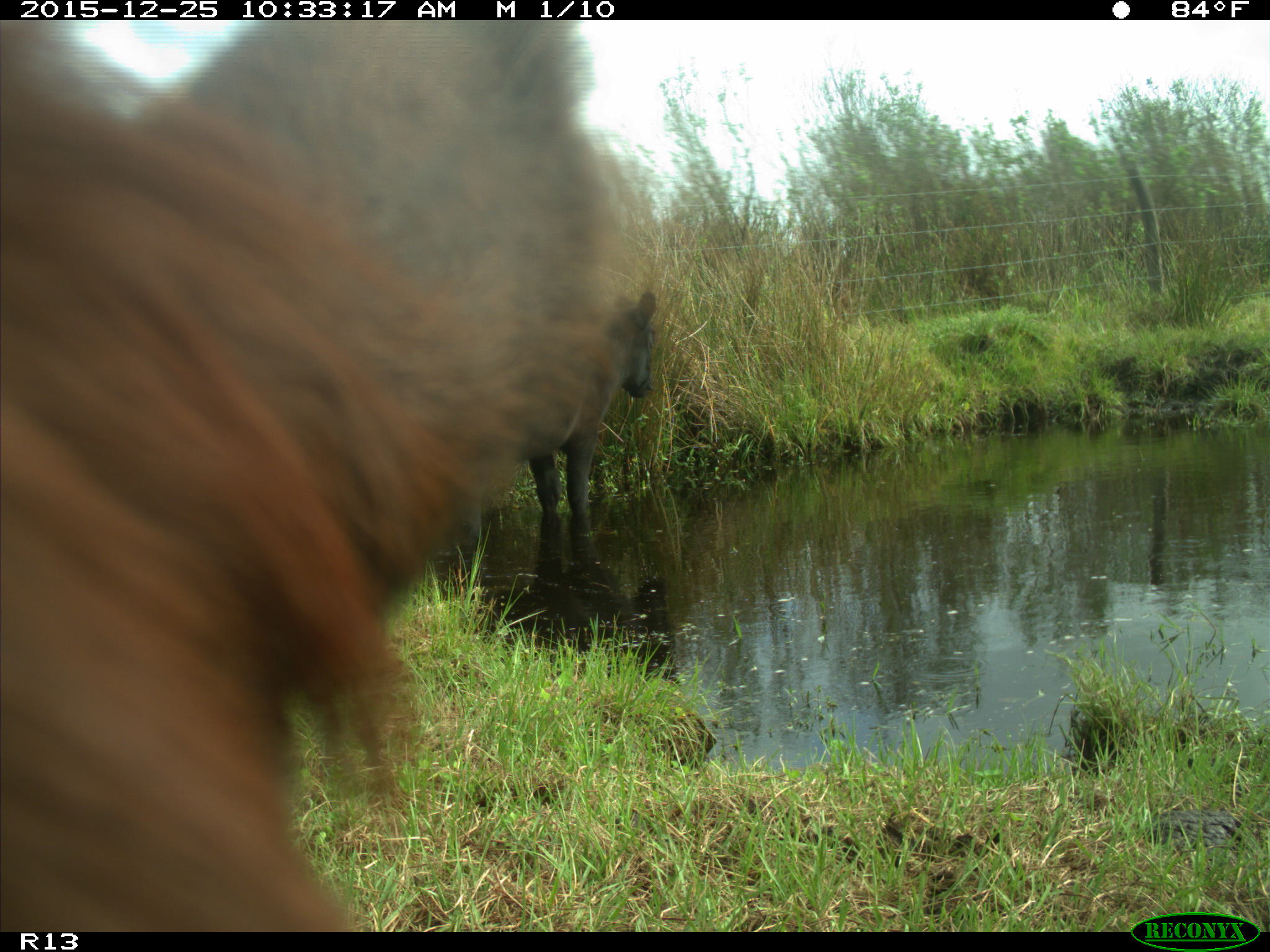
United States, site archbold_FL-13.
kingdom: Animalia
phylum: Chordata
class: Mammalia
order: Artiodactyla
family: Bovidae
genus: Bos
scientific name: Bos taurus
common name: domestic cow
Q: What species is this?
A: Bos taurus (domestic cow).